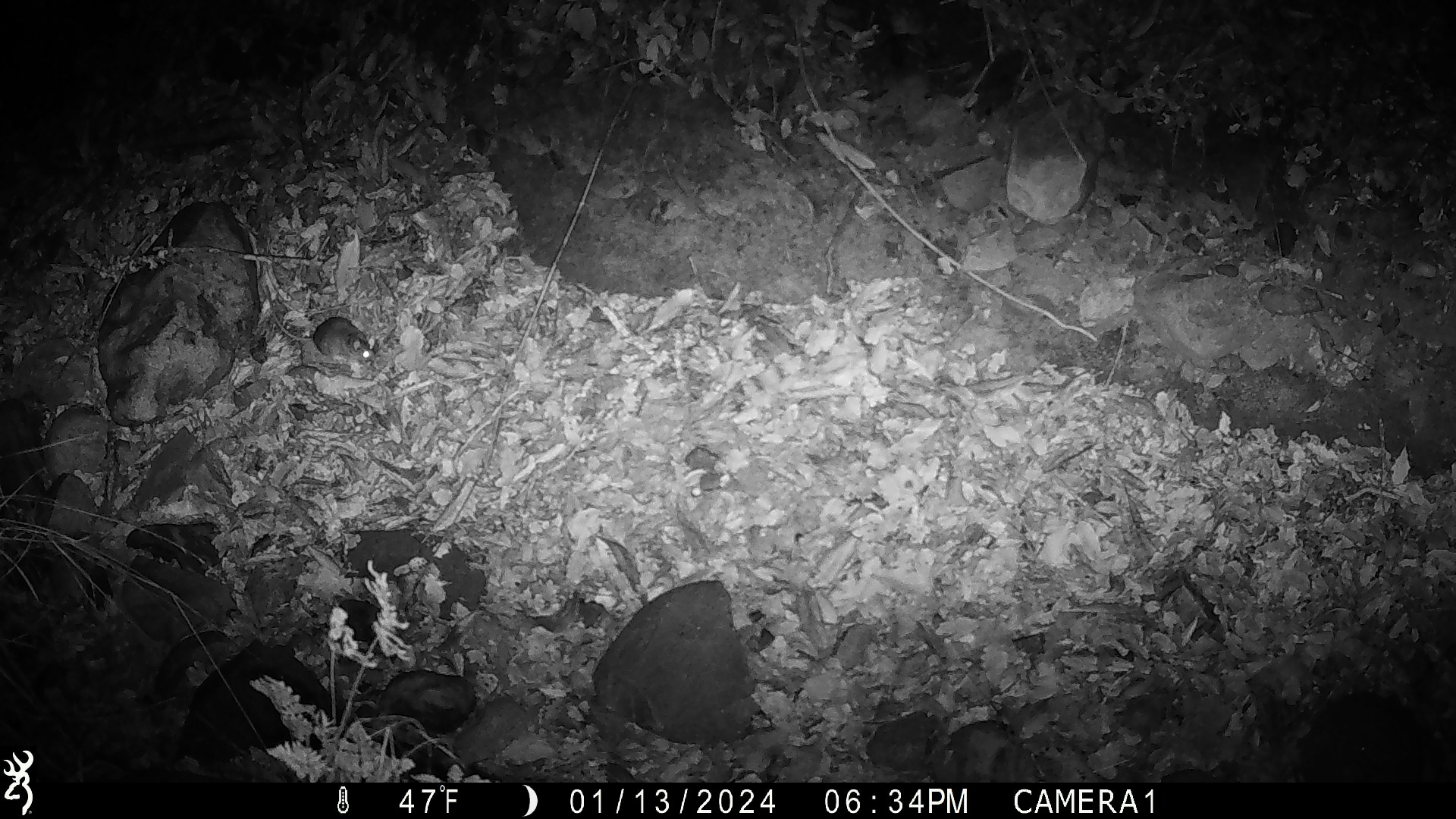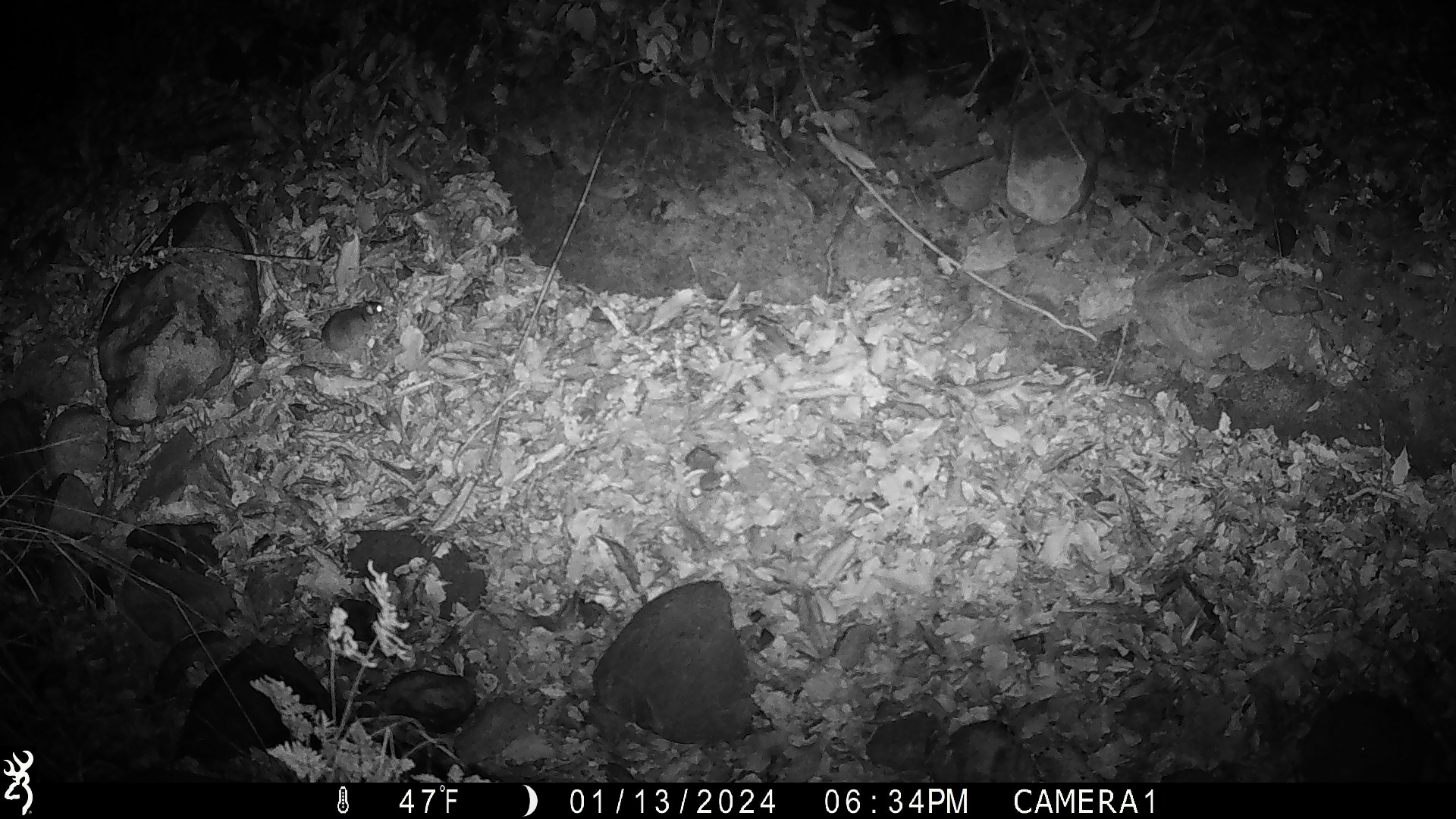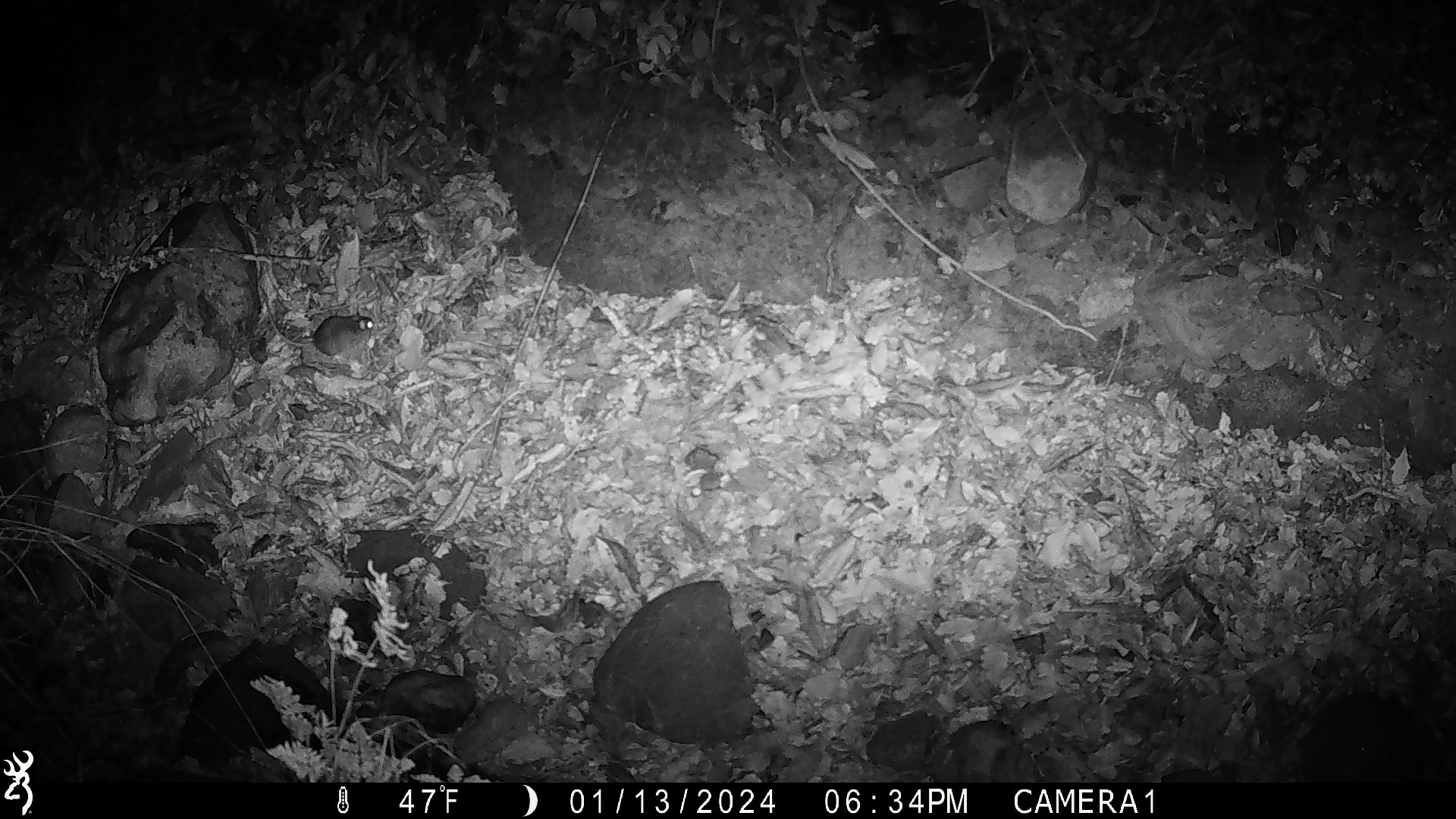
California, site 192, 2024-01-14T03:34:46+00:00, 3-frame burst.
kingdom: Animalia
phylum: Chordata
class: Mammalia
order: Rodentia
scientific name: Rodentia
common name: mouse or rat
Mouse or rat (Rodentia).